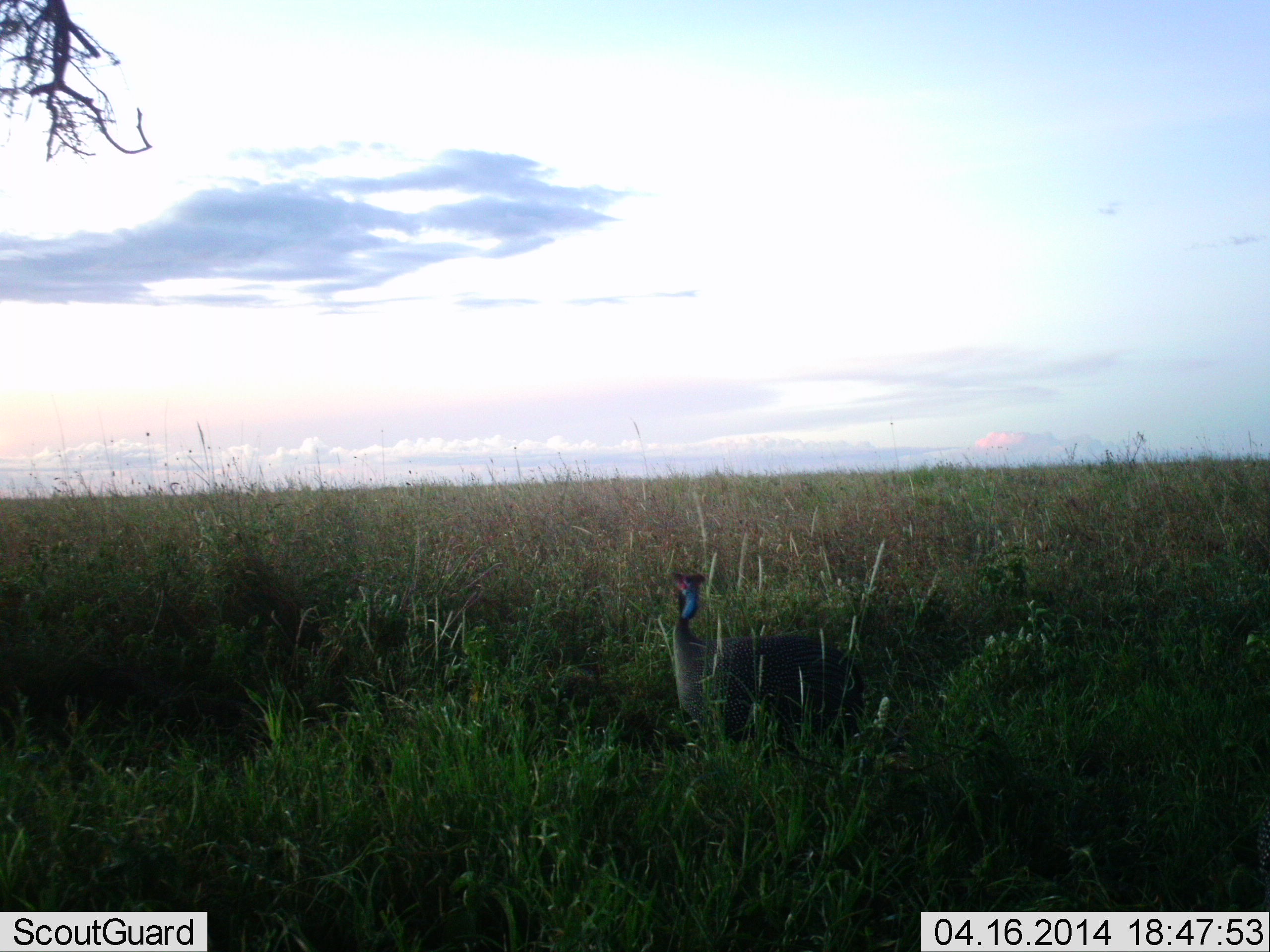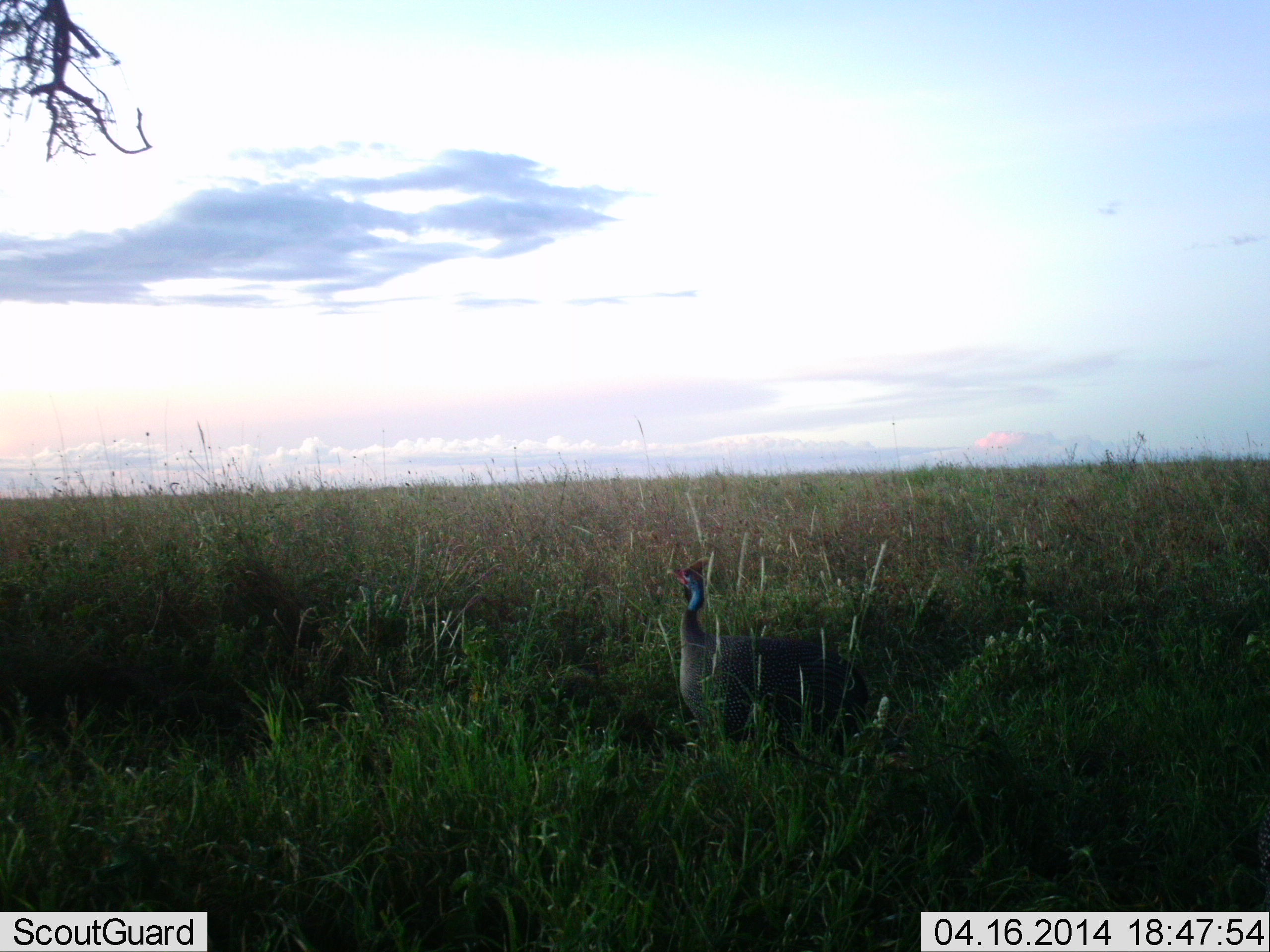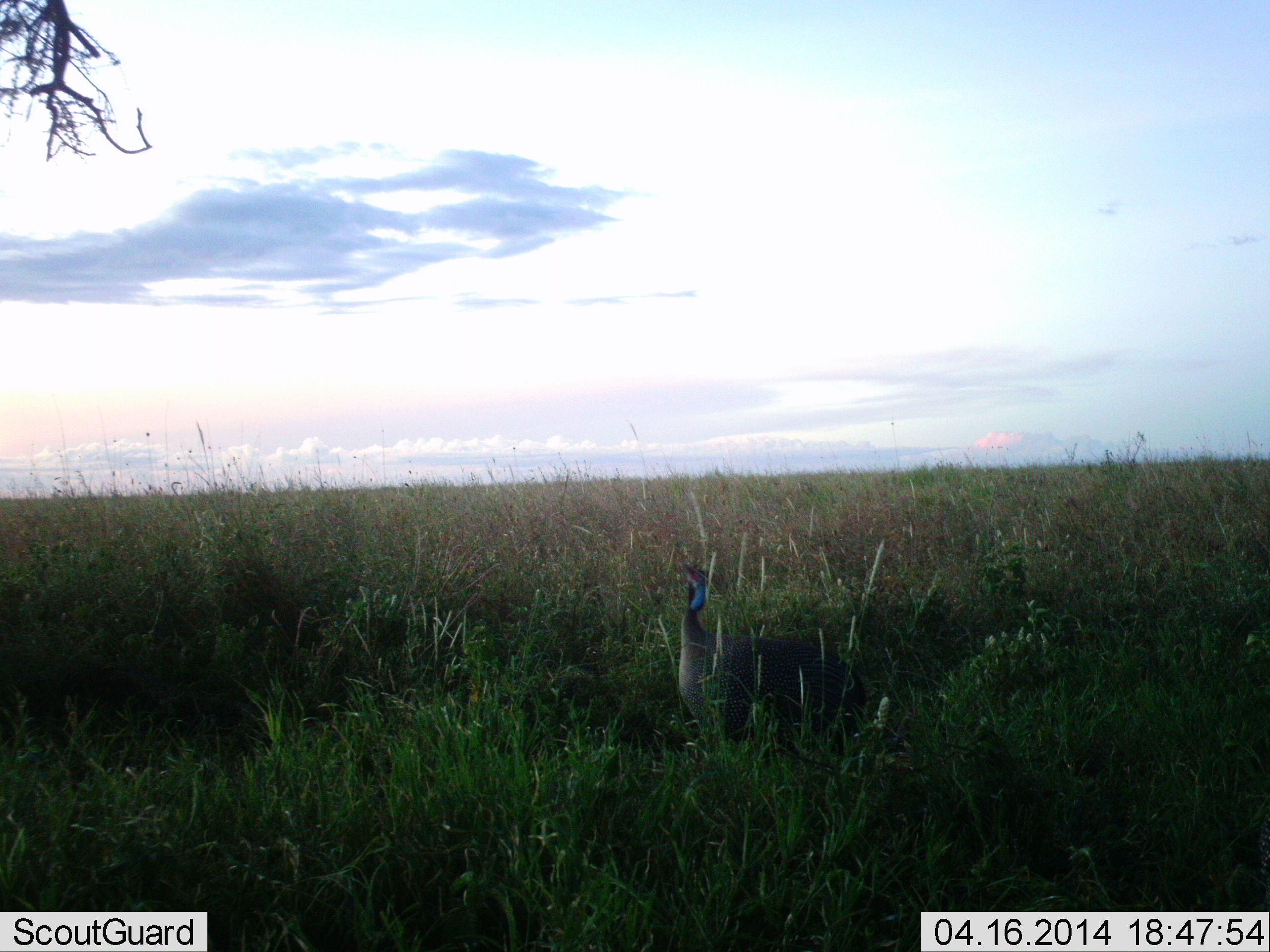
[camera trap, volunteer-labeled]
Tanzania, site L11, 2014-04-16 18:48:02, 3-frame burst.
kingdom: Animalia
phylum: Chordata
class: Aves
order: Galliformes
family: Numididae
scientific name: Numididae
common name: guinea fowl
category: guineafowl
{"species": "guineafowl (guinea fowl) (Numididae)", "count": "1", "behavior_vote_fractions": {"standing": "100%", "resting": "0%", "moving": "10%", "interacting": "0%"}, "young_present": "0%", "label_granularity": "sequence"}